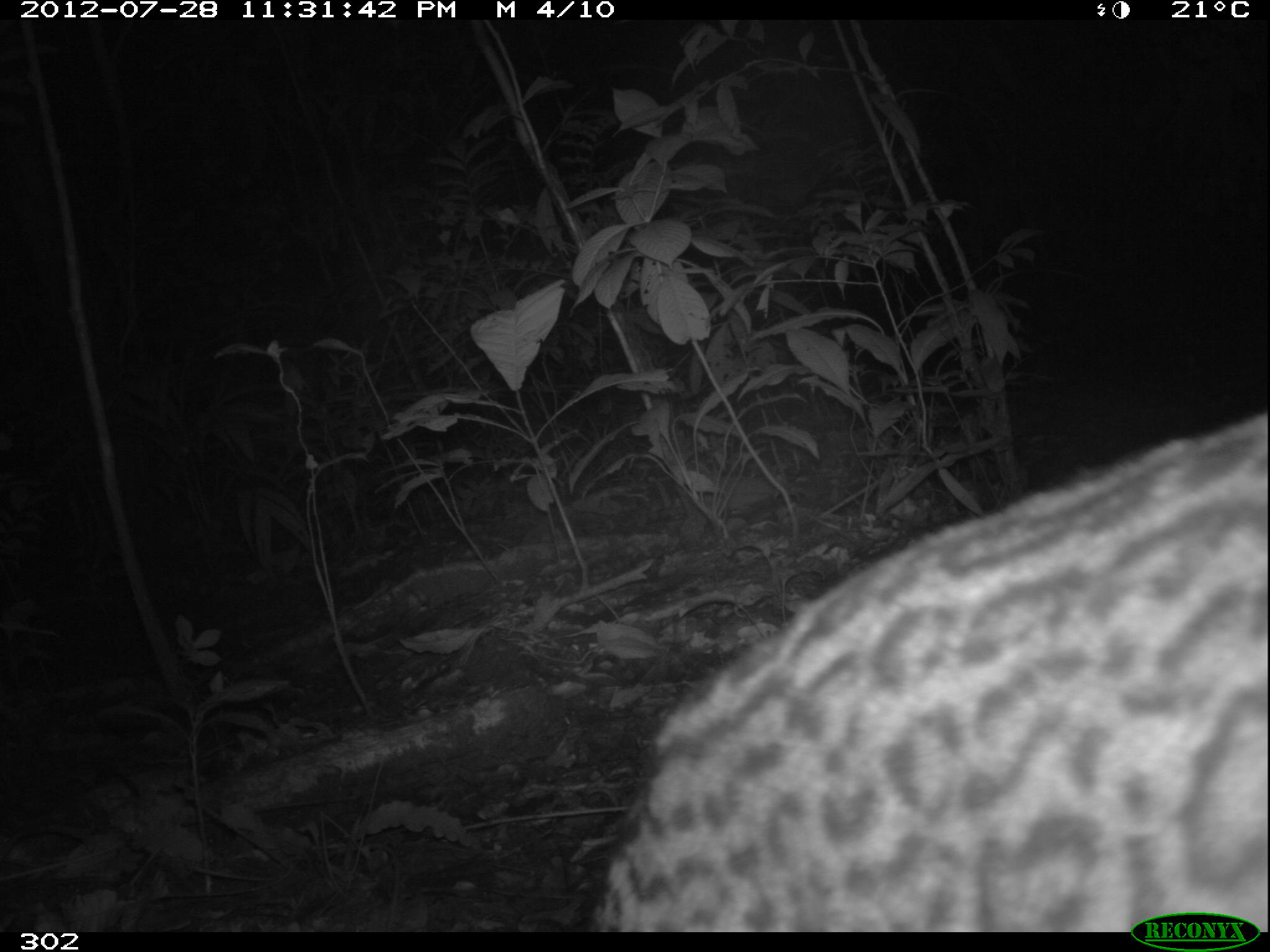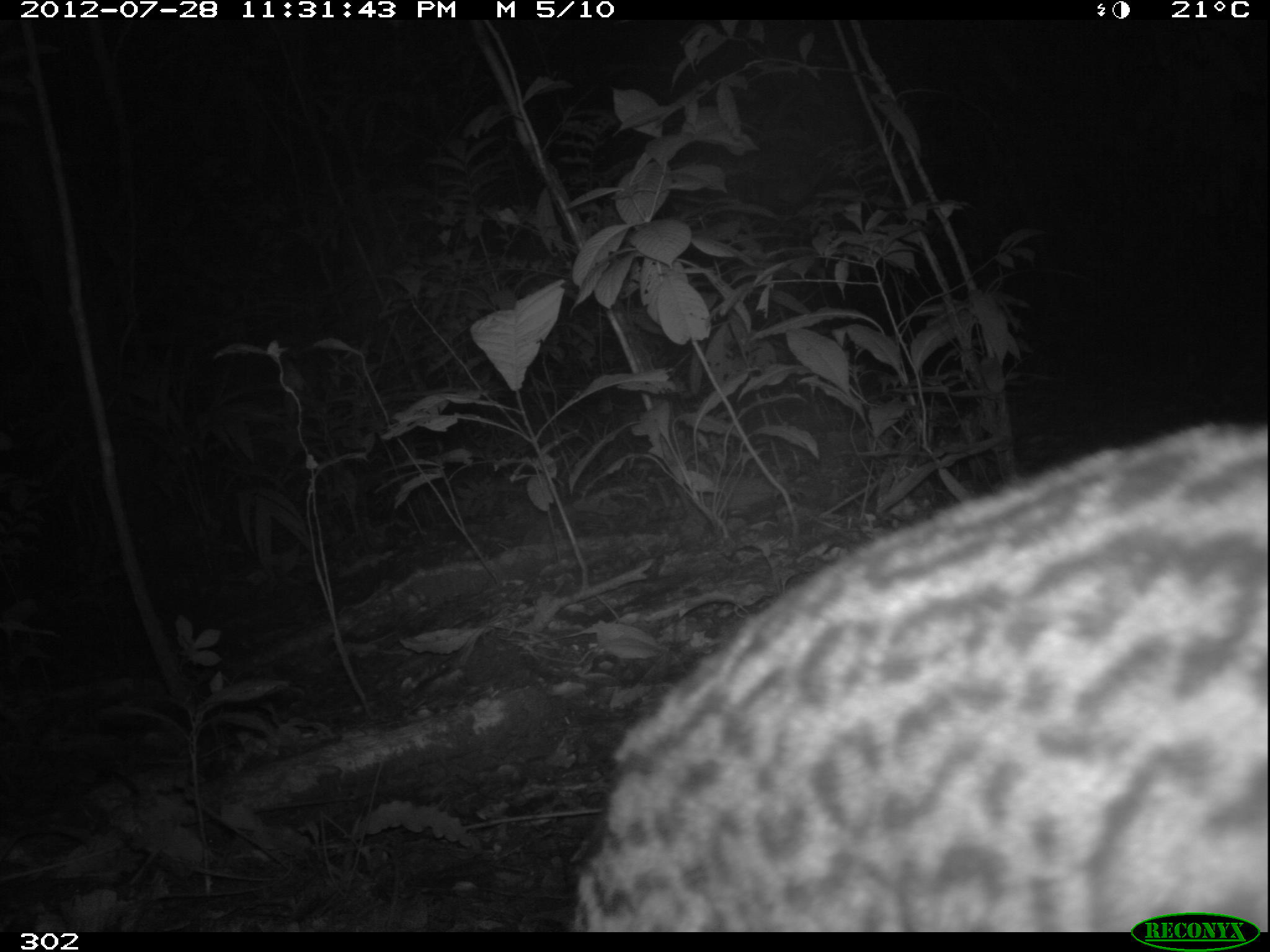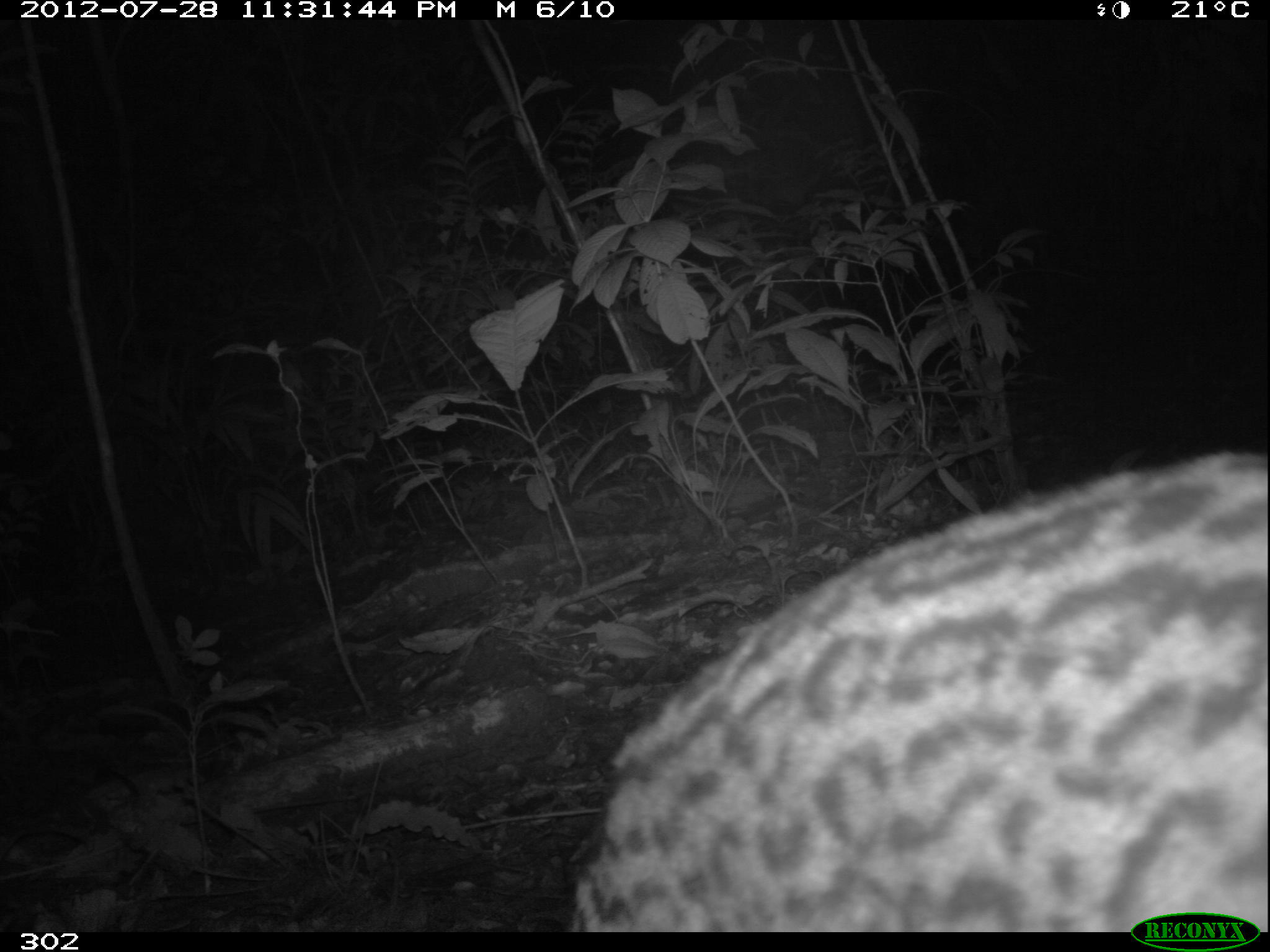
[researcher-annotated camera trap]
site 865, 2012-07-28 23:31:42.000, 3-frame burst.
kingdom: Animalia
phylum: Chordata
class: Mammalia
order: Carnivora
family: Felidae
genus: Leopardus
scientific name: Leopardus pardalis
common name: ocelot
Leopardus pardalis (ocelot).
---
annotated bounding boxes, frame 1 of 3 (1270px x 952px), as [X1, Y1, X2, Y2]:
leopardus pardalis: [592, 399, 1267, 931]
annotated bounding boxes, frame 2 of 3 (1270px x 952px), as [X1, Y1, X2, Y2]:
leopardus pardalis: [573, 421, 1269, 932]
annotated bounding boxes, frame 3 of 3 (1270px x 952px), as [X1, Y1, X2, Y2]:
leopardus pardalis: [573, 448, 1267, 933]